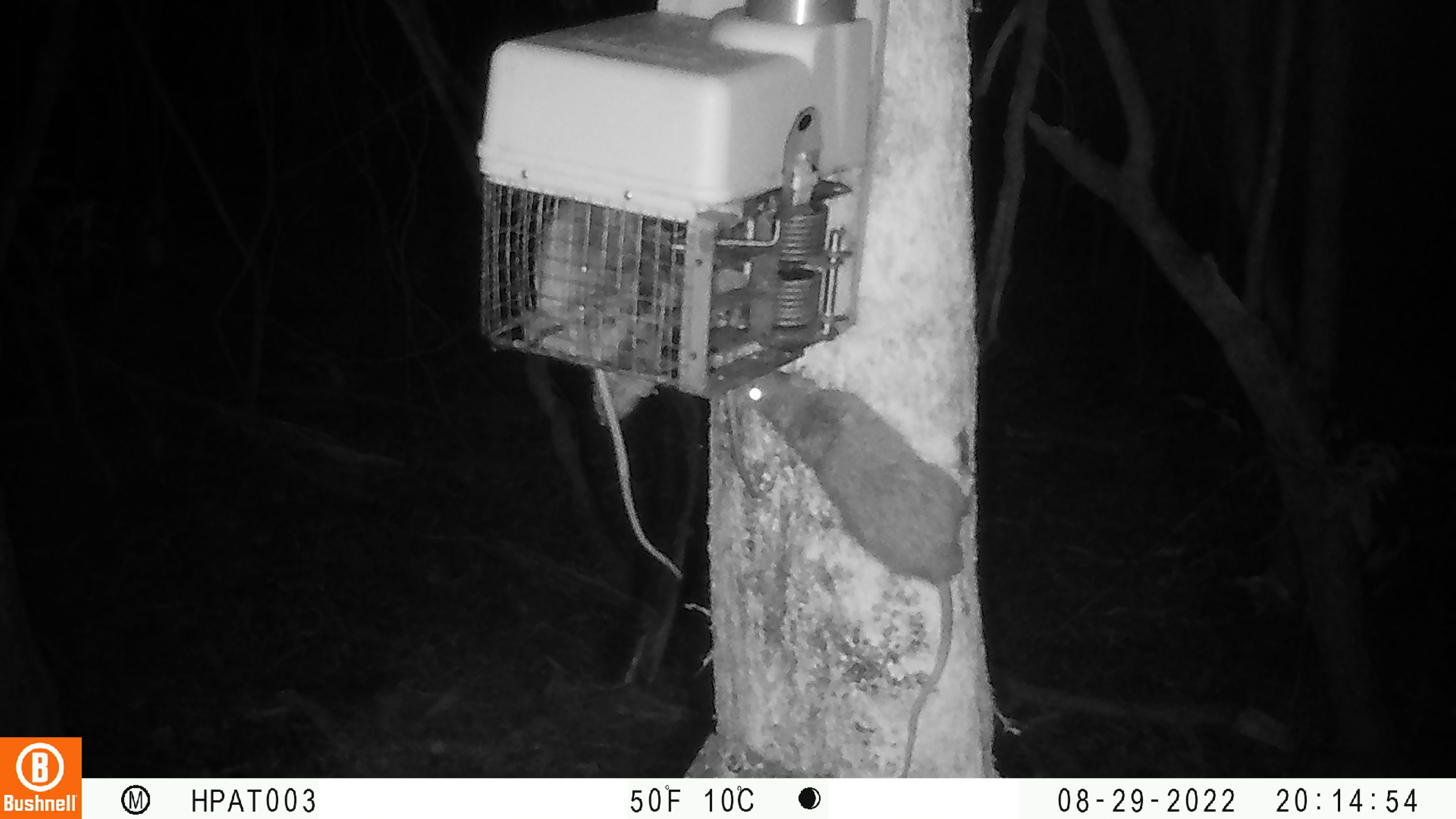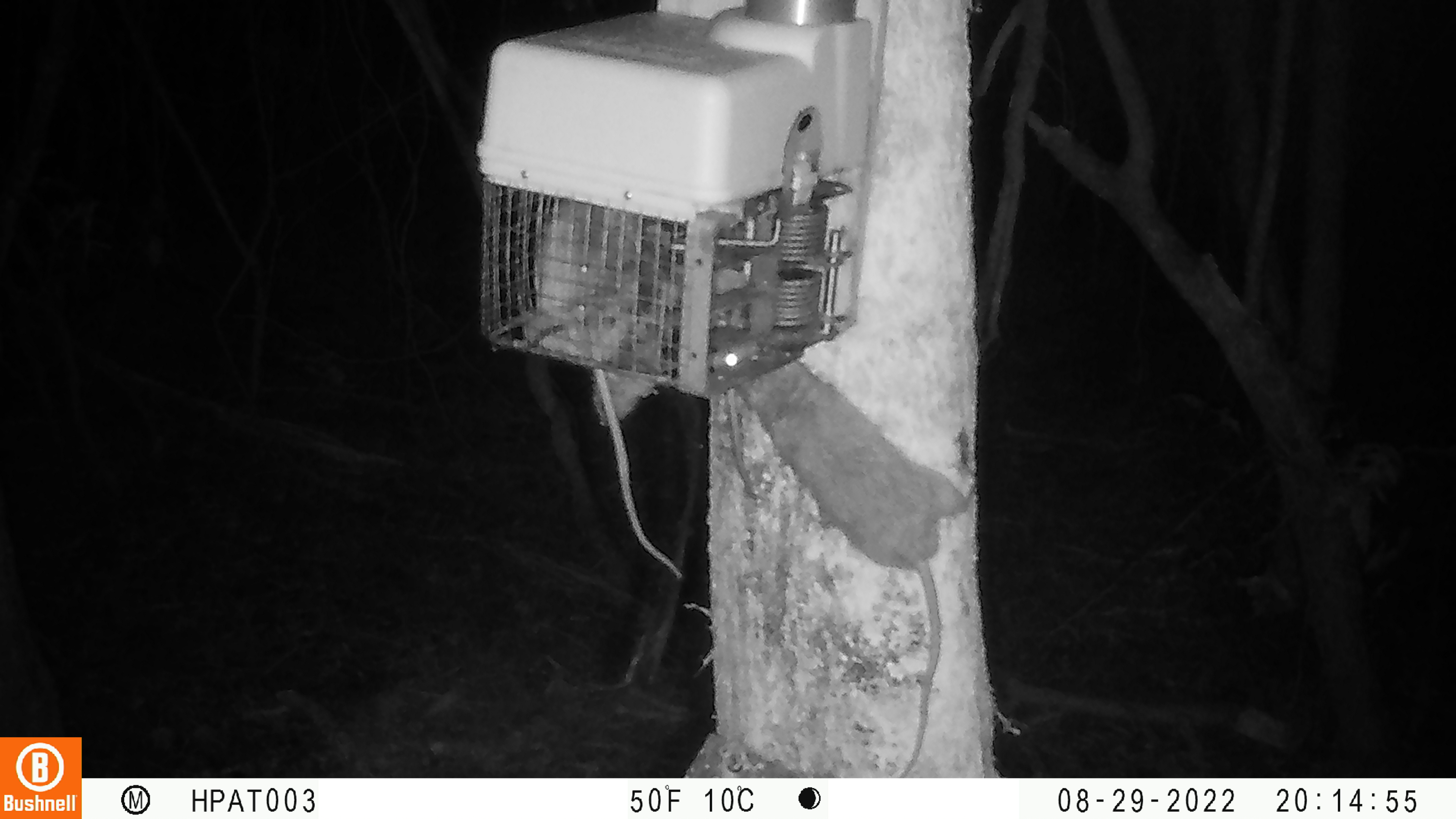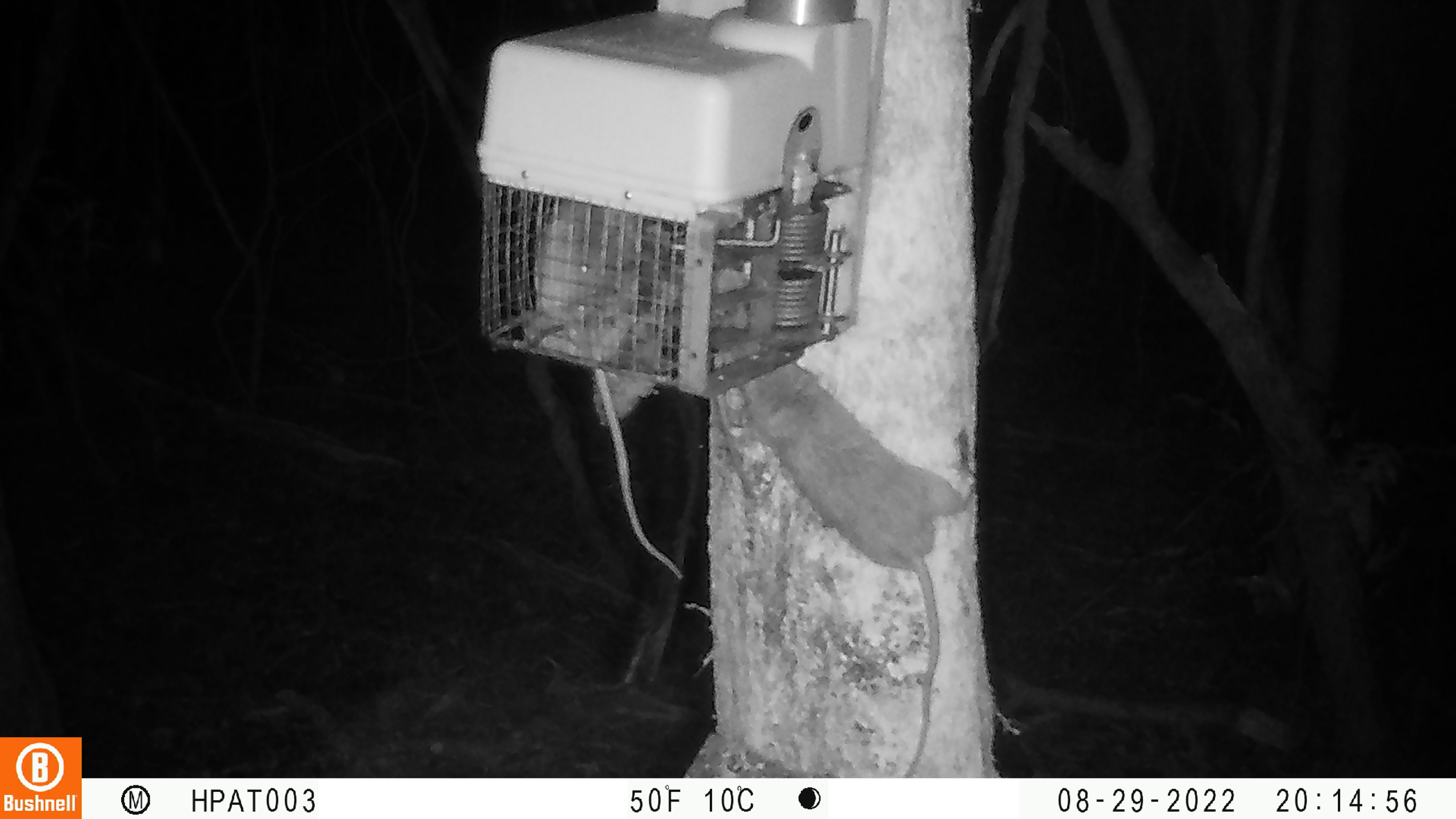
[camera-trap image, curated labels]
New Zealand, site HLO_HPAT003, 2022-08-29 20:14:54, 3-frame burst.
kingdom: Animalia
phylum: Chordata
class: Mammalia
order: Rodentia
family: Muridae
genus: Rattus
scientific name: Rattus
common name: rat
Rat (Rattus).